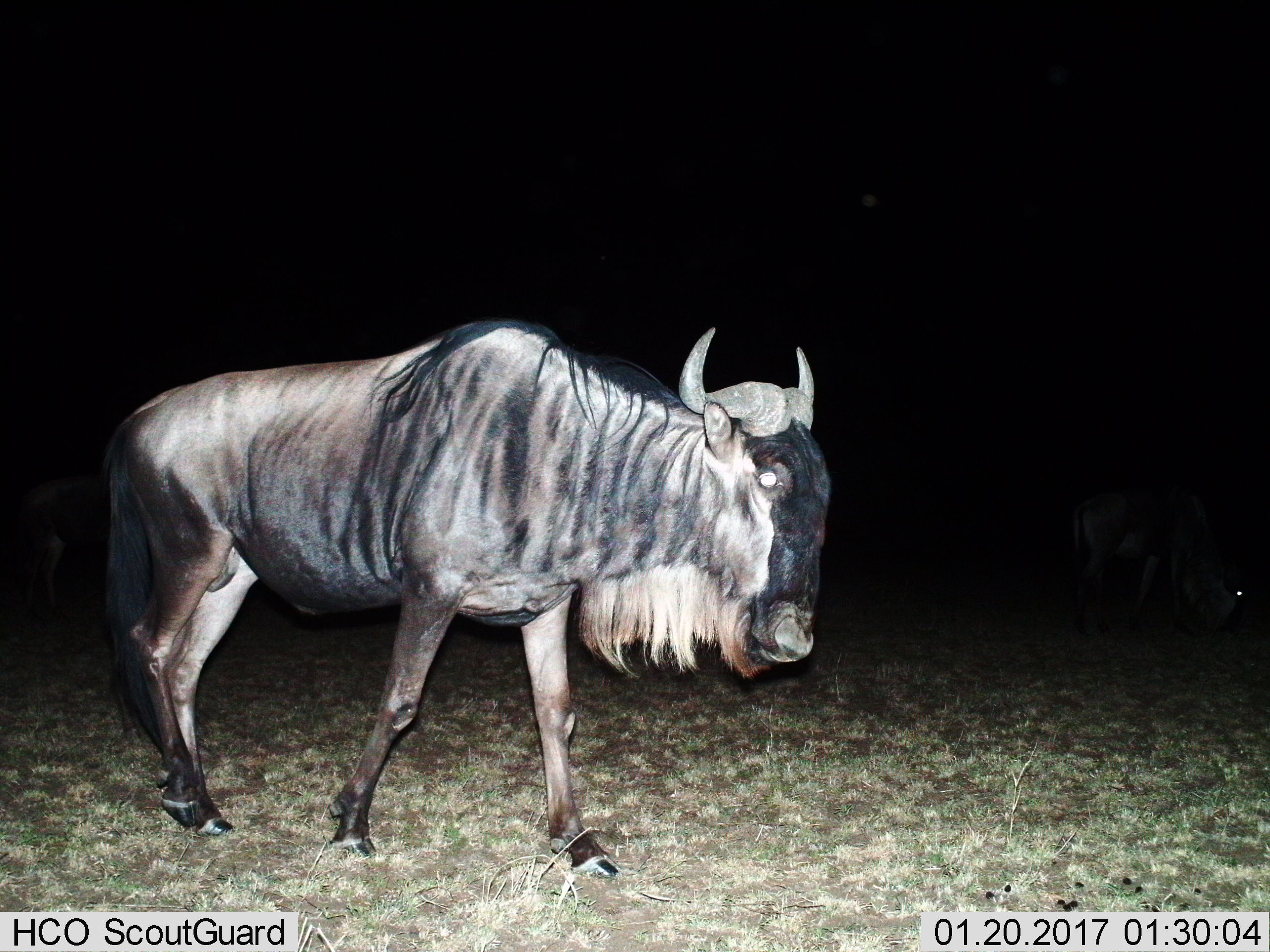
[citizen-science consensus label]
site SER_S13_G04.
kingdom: Animalia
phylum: Chordata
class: Mammalia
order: Artiodactyla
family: Bovidae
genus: Connochaetes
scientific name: Connochaetes taurinus taurinus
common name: blue wildebeest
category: wildebeestblue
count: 1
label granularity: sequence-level